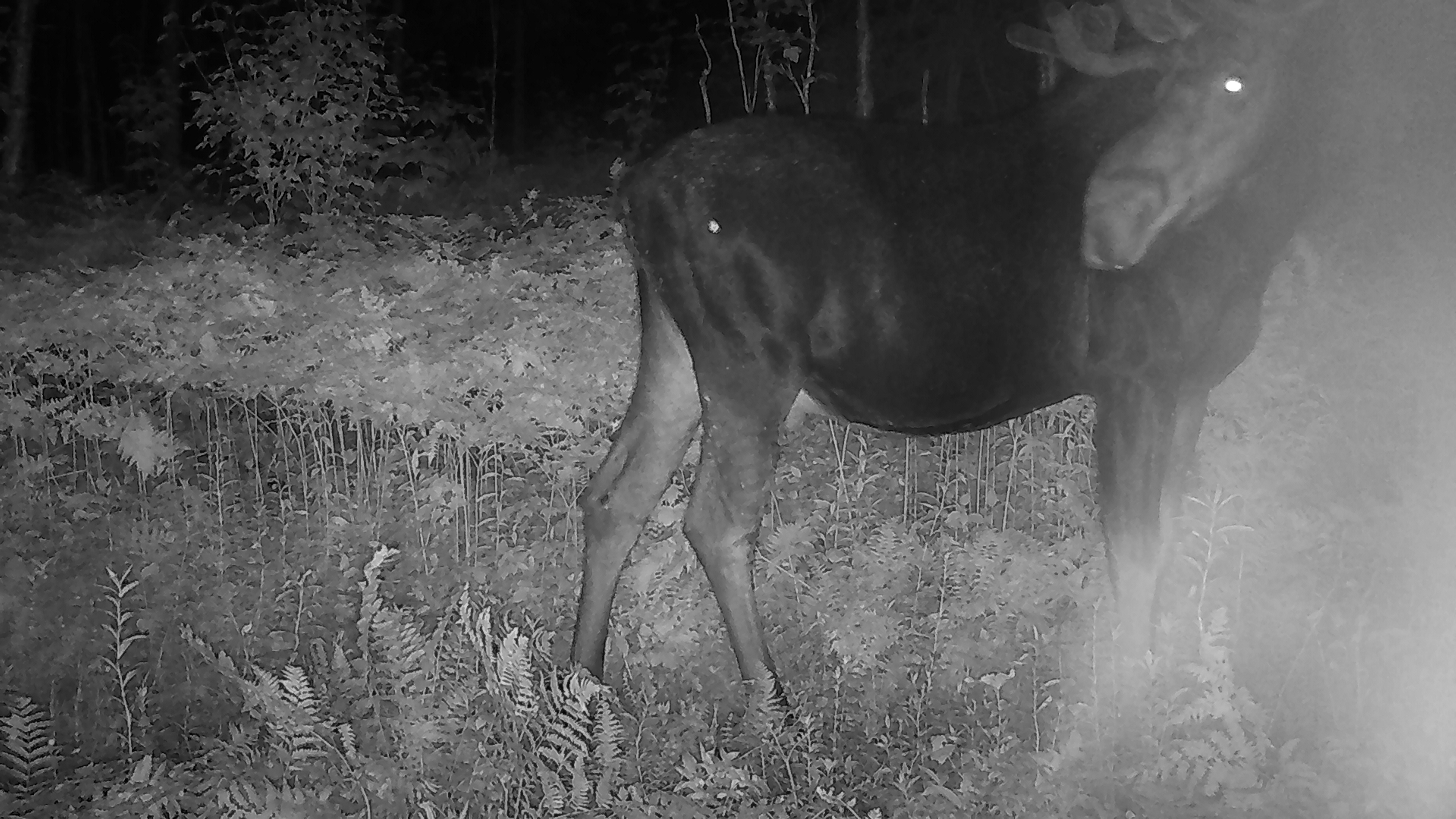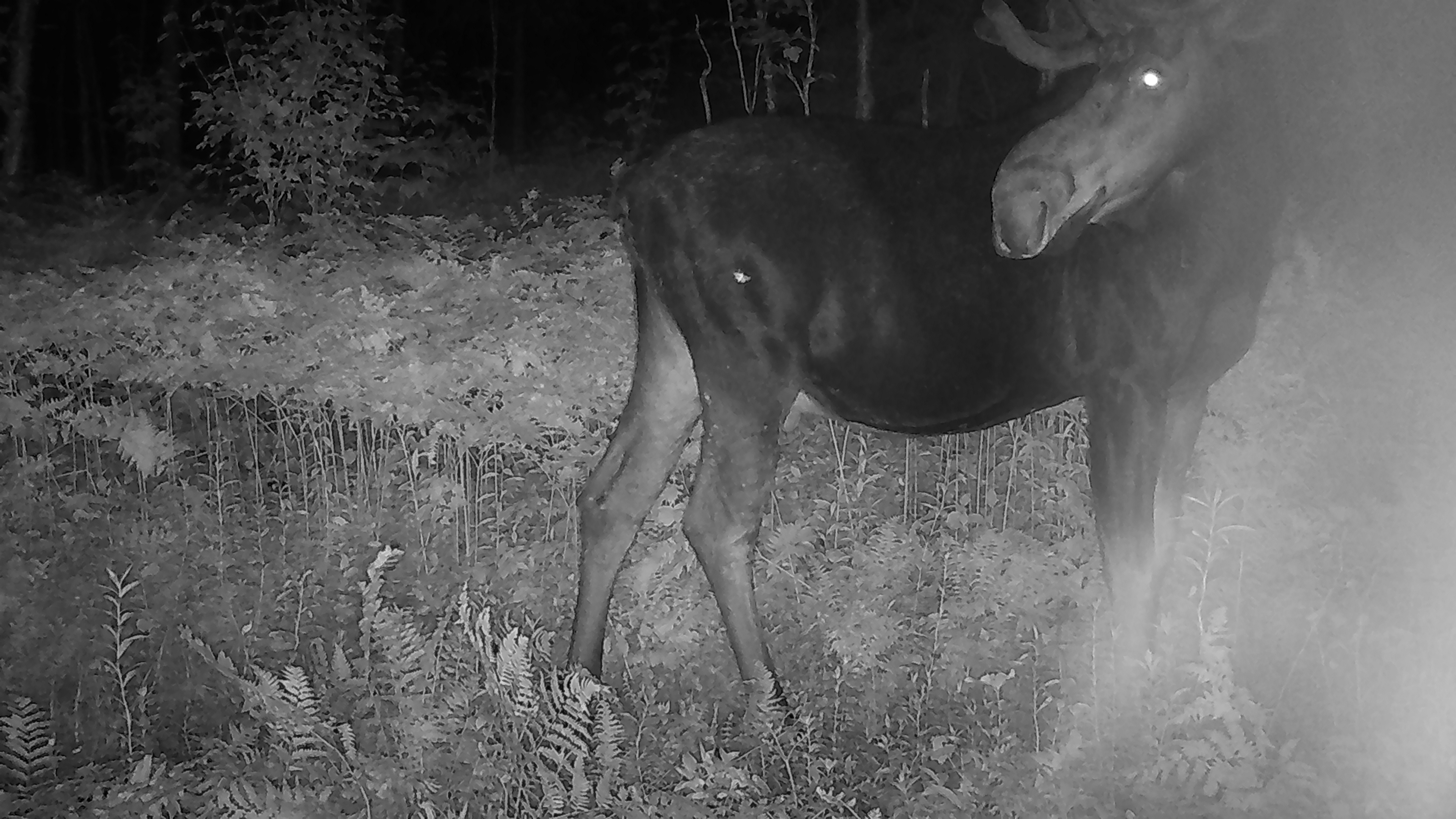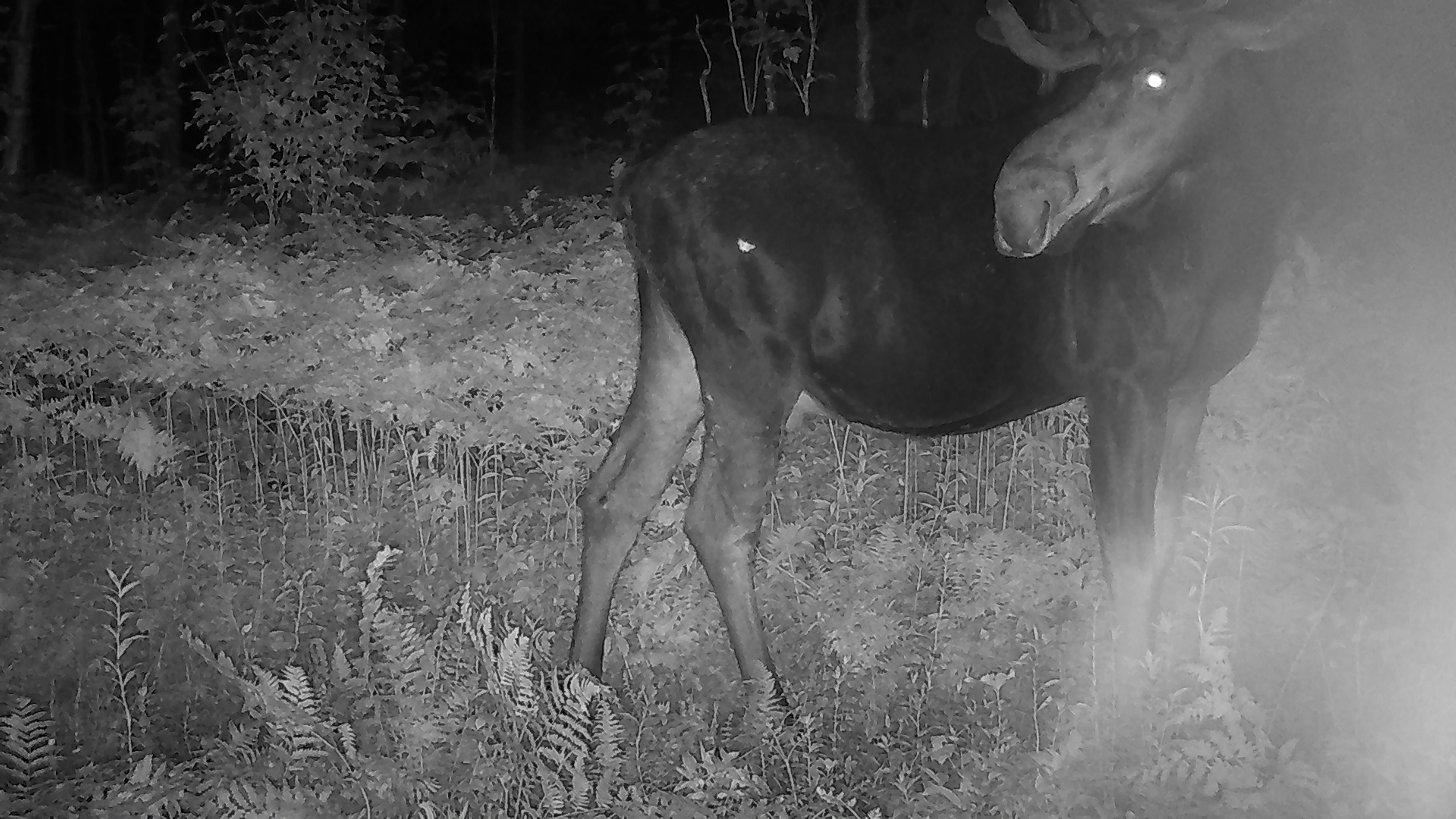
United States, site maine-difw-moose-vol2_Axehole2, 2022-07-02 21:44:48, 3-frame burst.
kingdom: Animalia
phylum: Chordata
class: Mammalia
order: Artiodactyla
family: Cervidae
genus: Alces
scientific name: Alces alces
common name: moose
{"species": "moose (Alces alces)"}